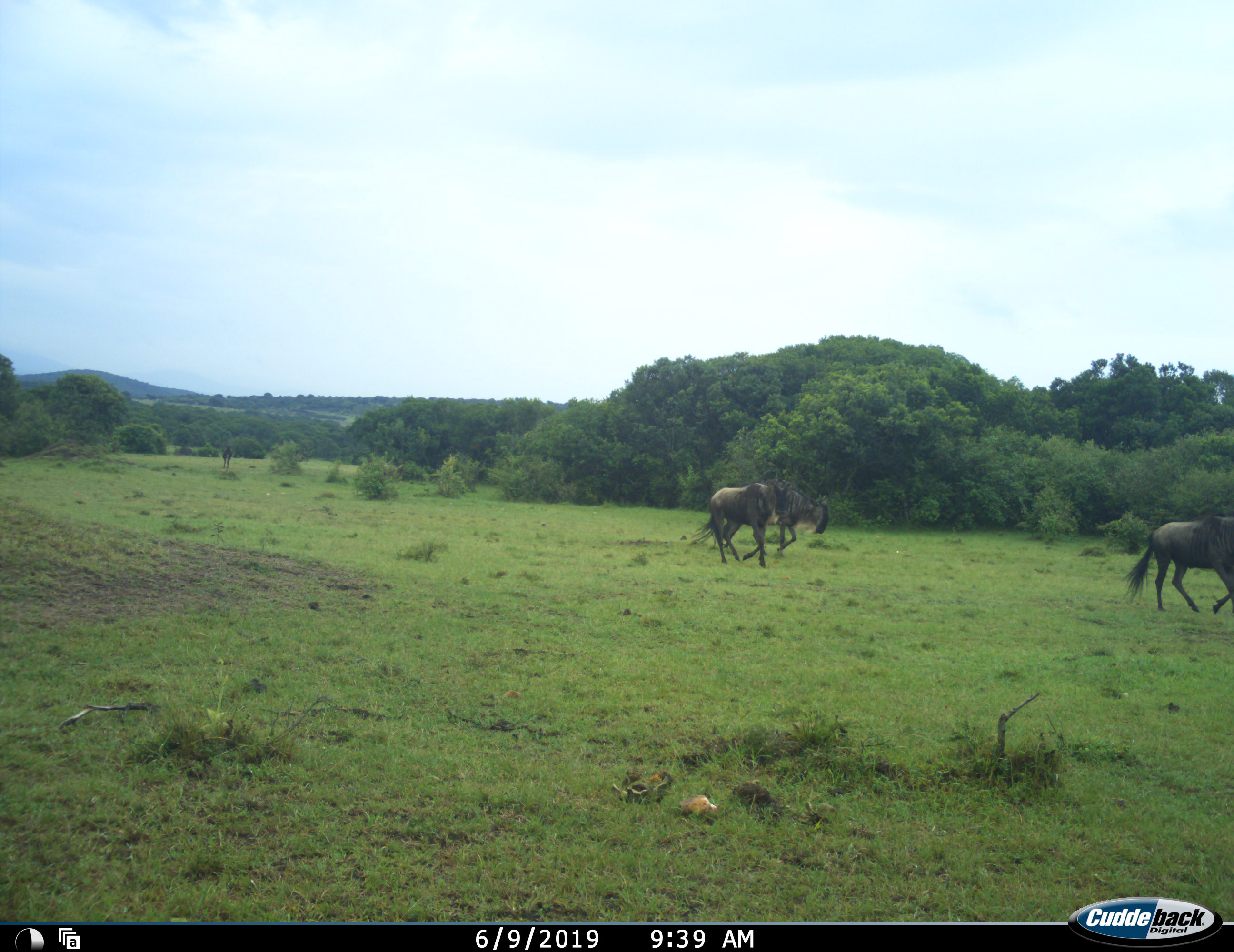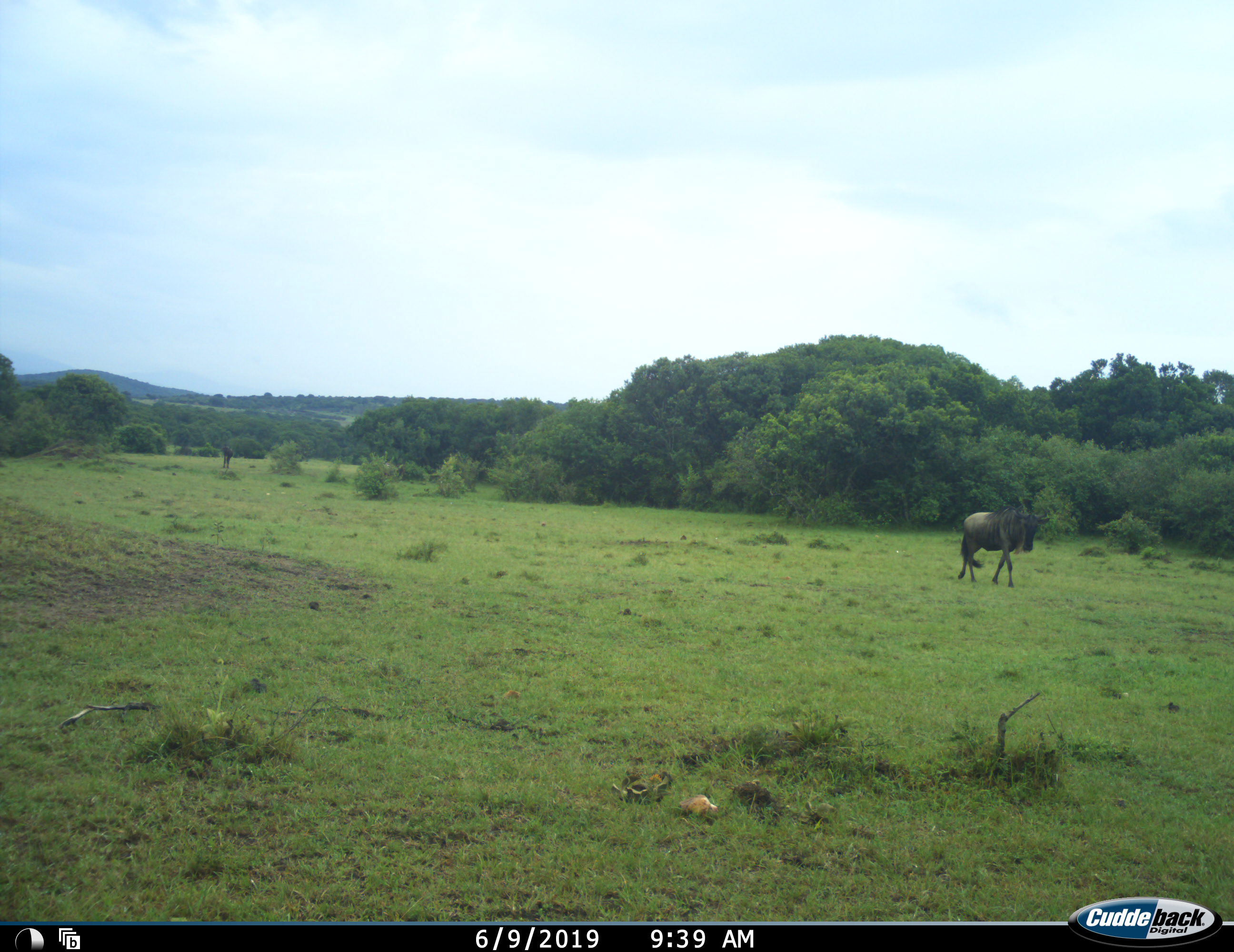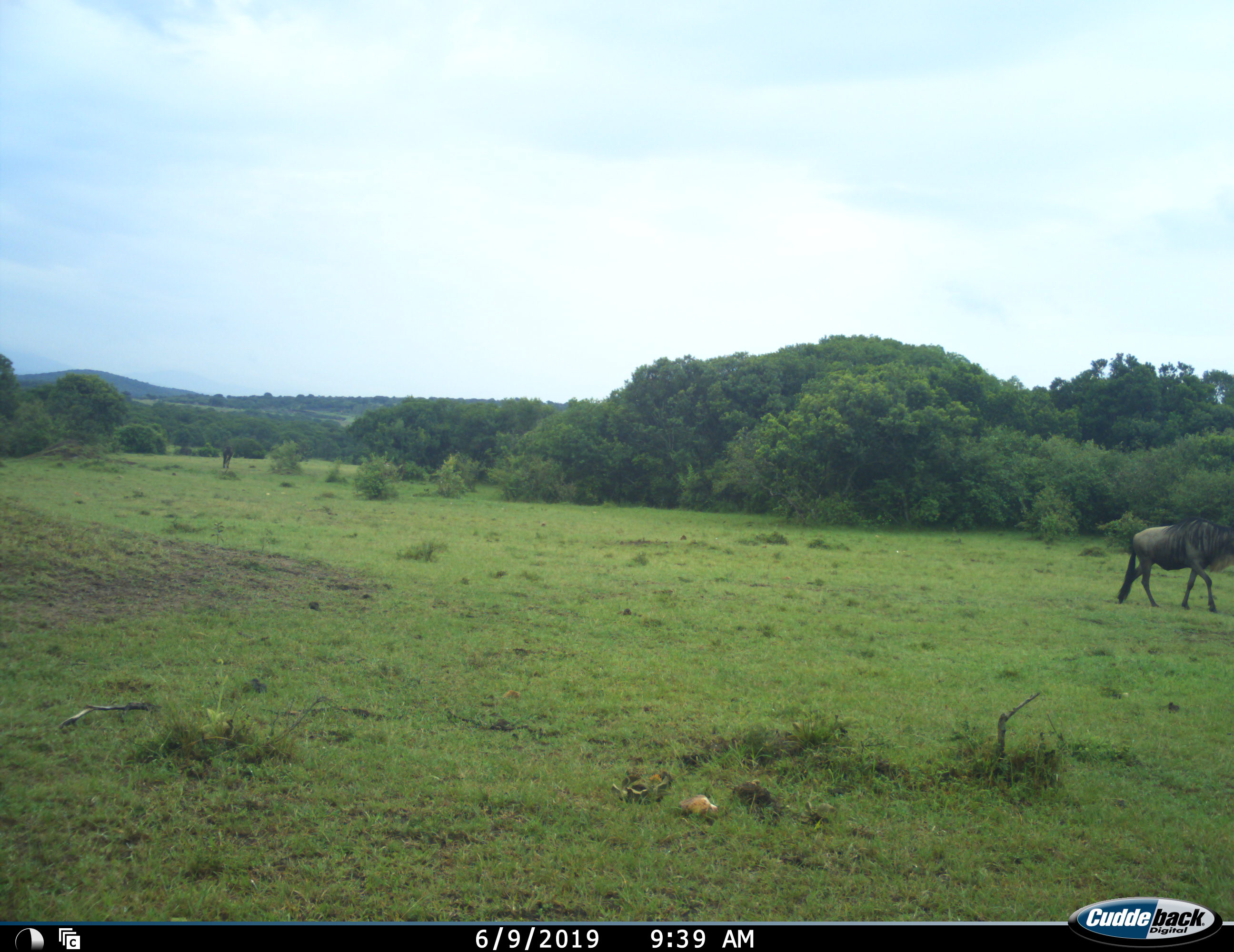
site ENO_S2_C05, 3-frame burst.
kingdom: Animalia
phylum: Chordata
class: Mammalia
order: Artiodactyla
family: Bovidae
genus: Connochaetes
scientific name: Connochaetes taurinus taurinus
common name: blue wildebeest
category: wildebeestblue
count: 3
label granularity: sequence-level